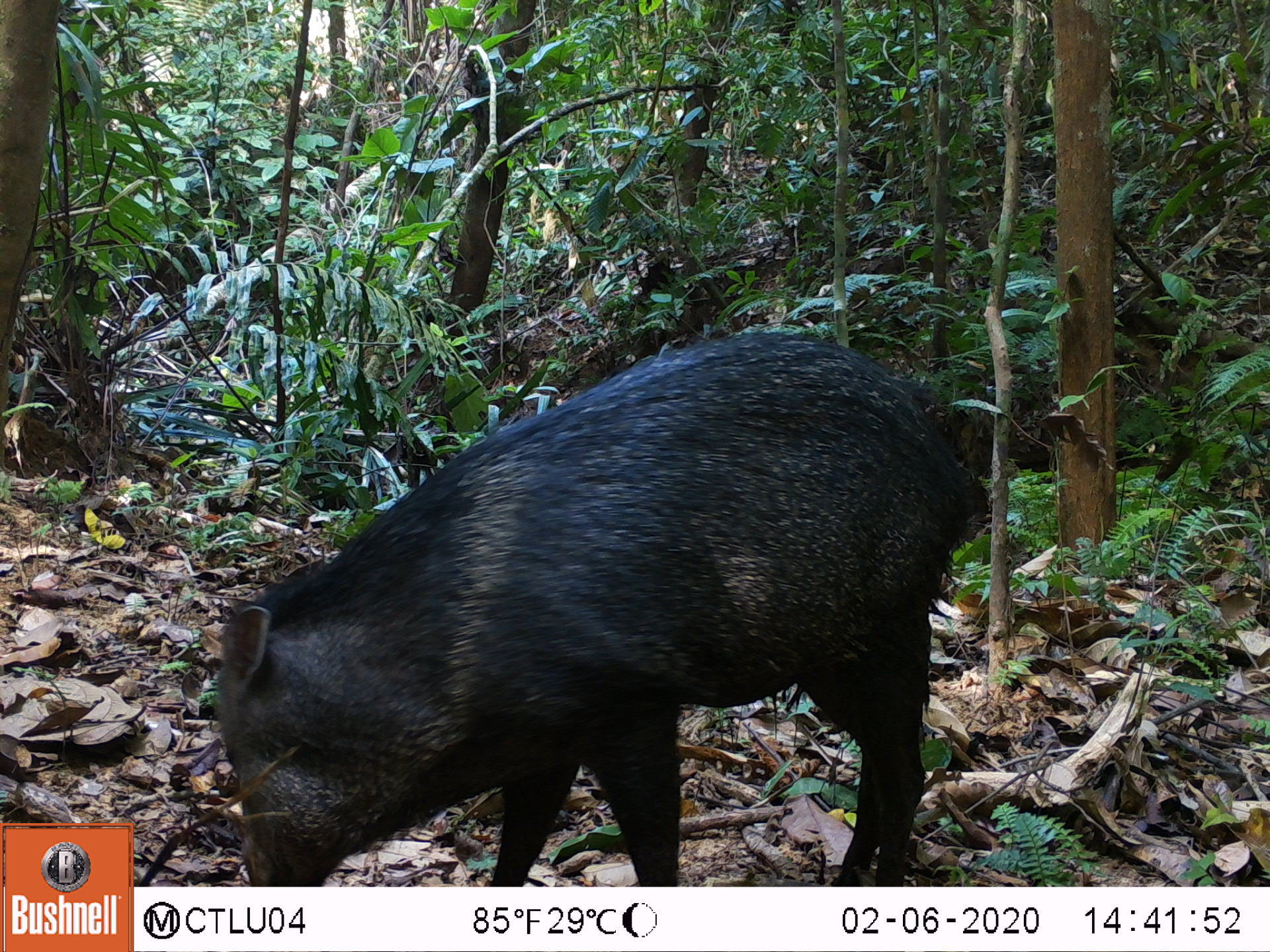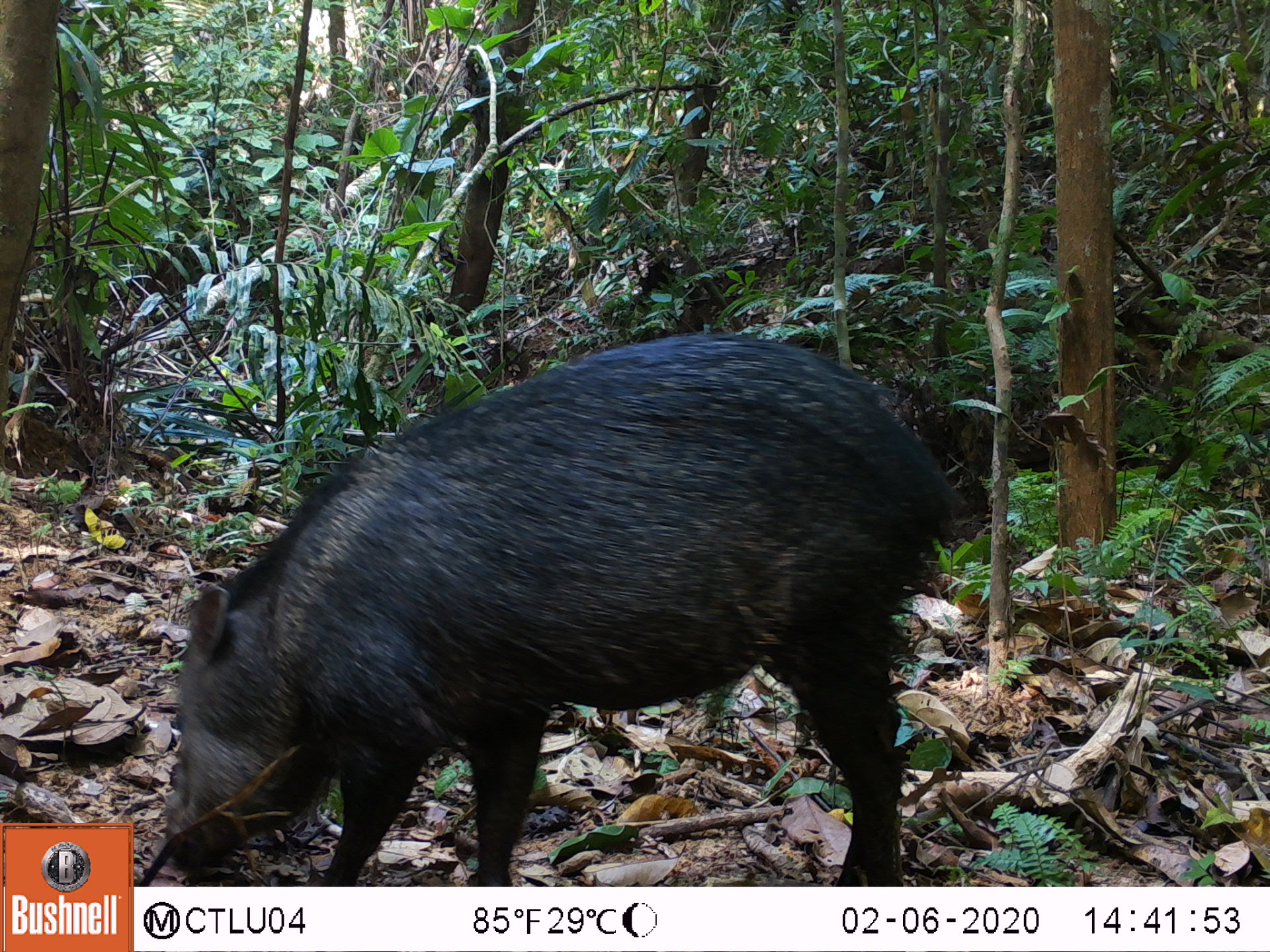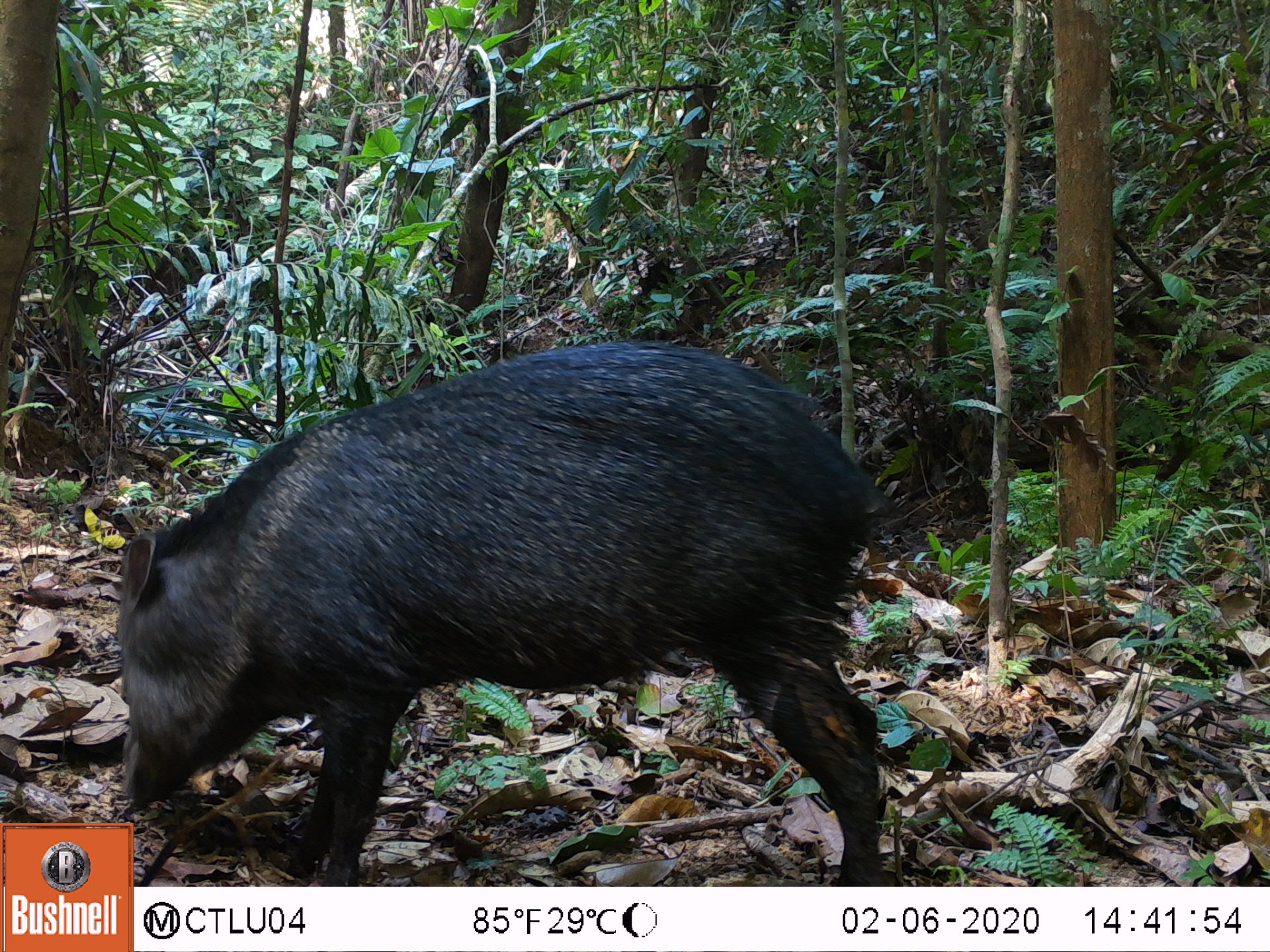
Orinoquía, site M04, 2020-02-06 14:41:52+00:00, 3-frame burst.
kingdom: Animalia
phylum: Chordata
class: Mammalia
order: Artiodactyla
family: Tayassuidae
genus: Pecari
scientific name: Pecari tajacu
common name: collared peccary